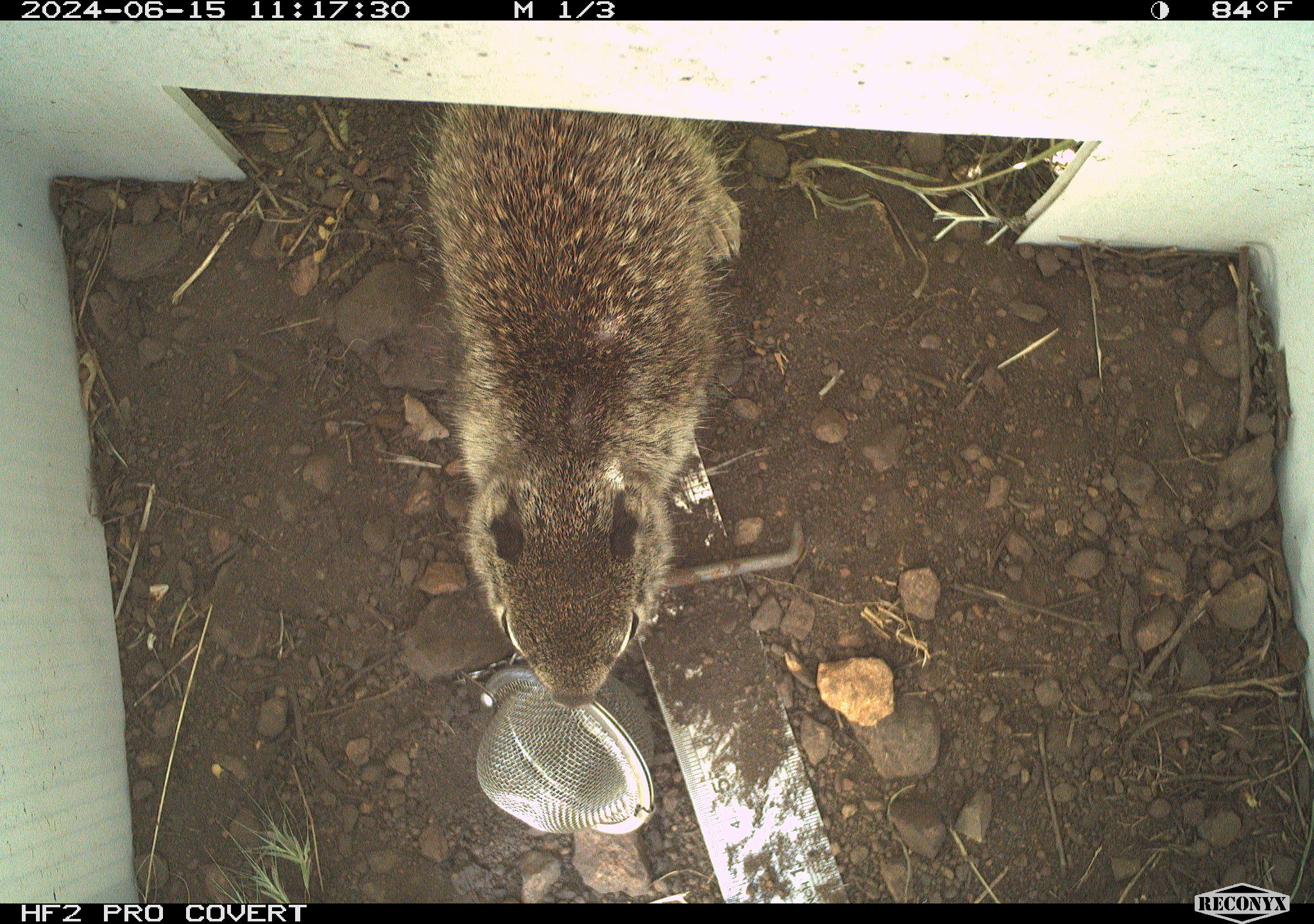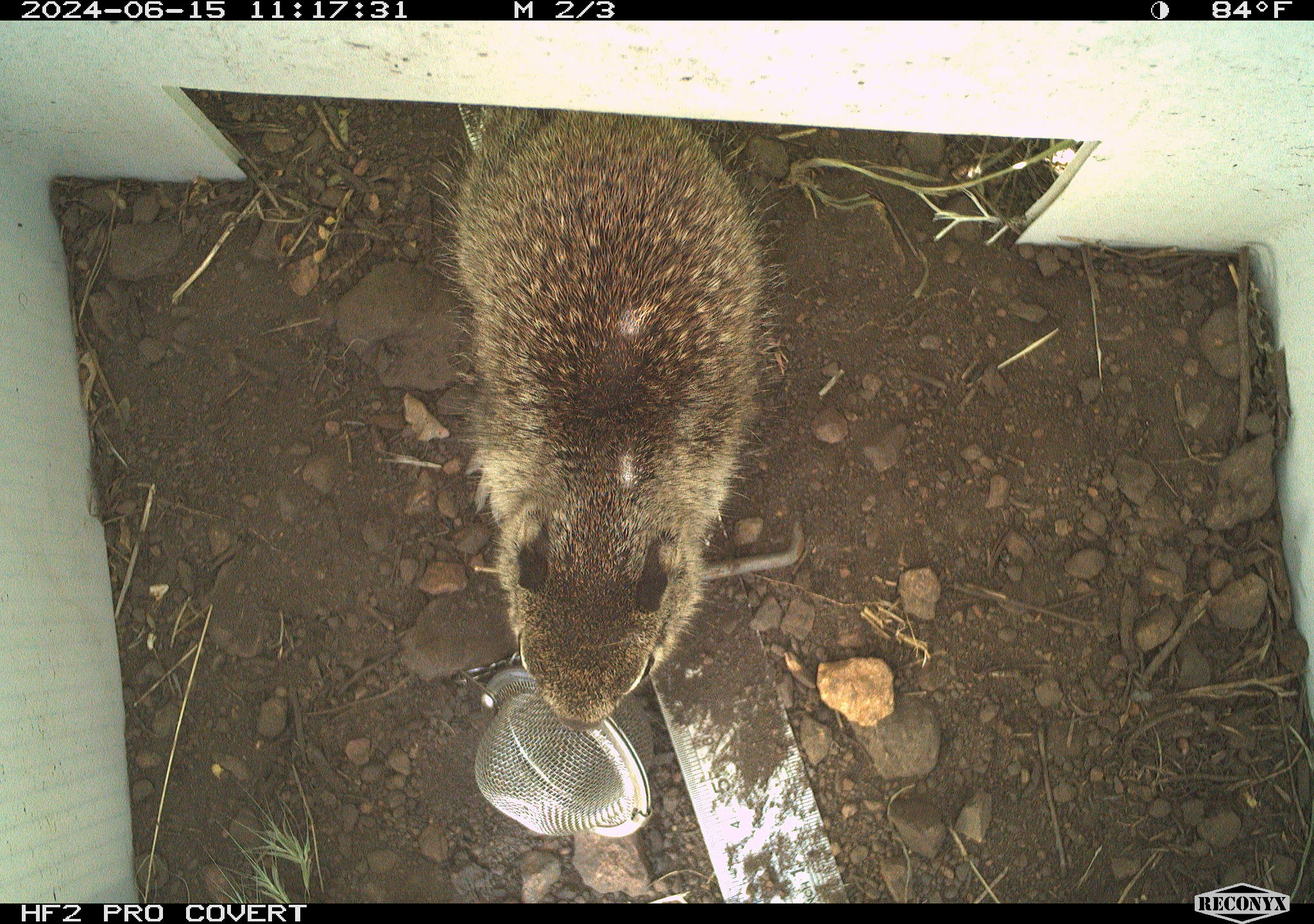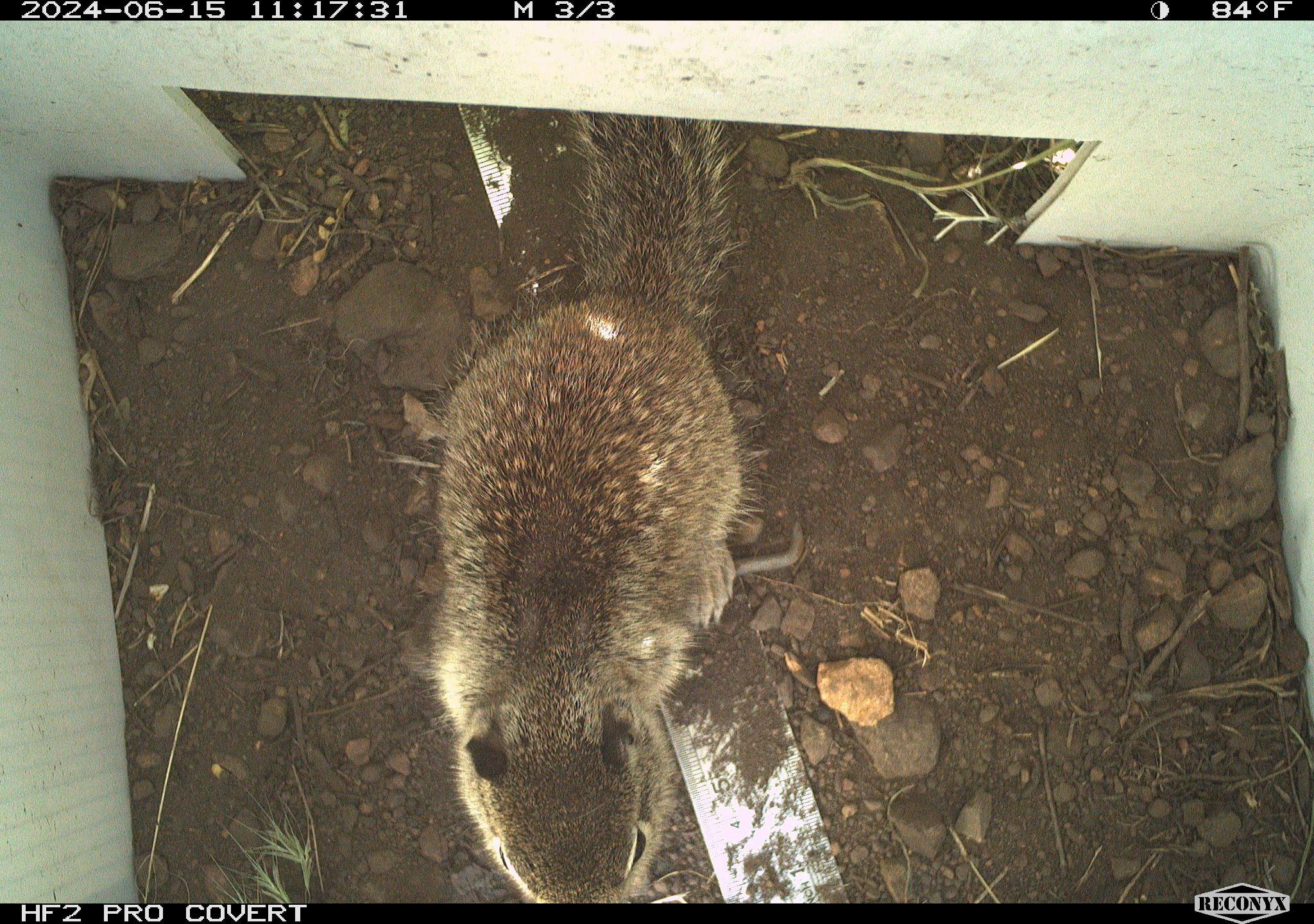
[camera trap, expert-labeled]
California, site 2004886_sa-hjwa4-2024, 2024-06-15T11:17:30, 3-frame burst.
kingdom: Animalia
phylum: Chordata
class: Mammalia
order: Rodentia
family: Sciuridae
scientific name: Sciuridae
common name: squirrels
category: sciuridae family